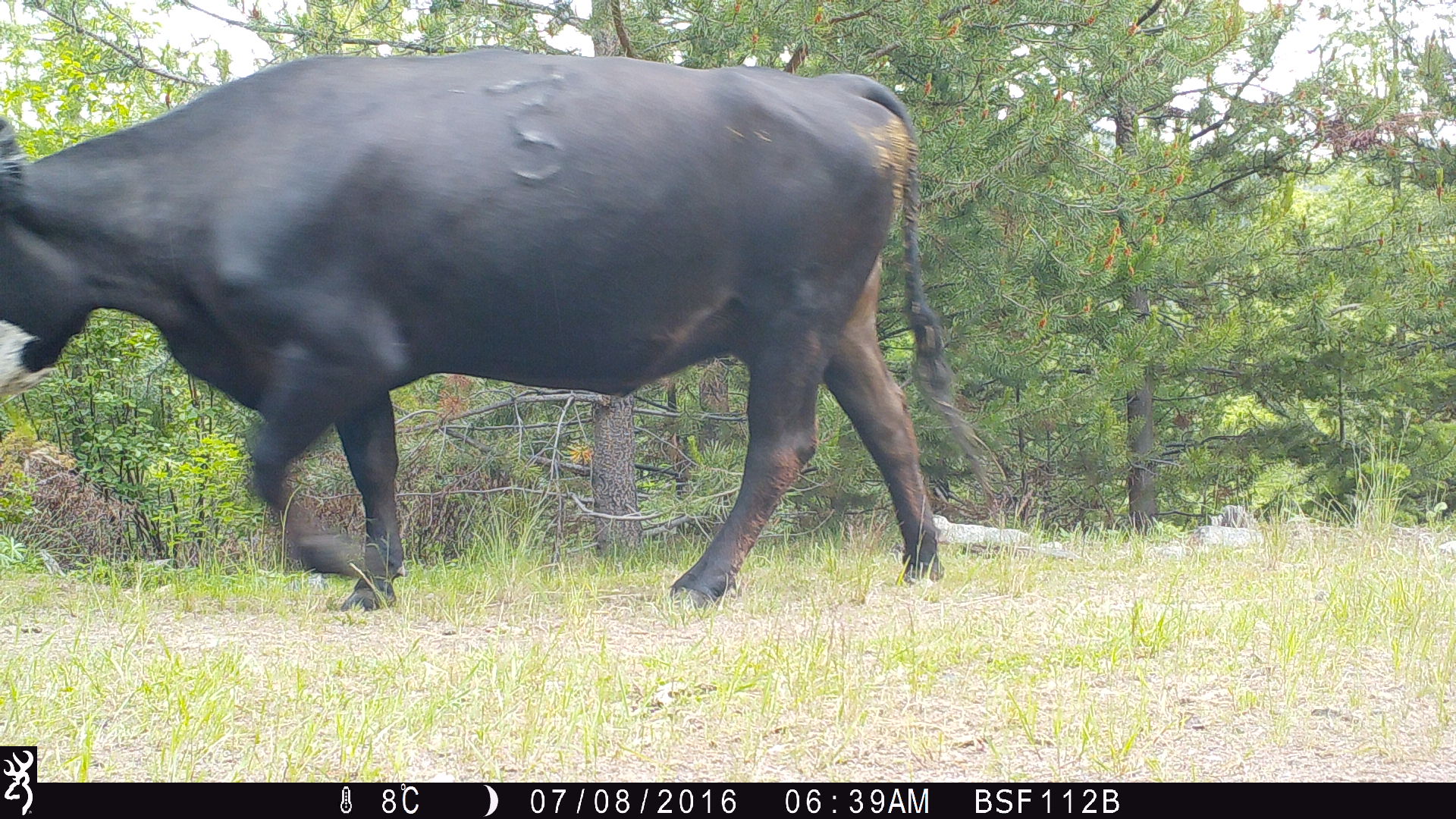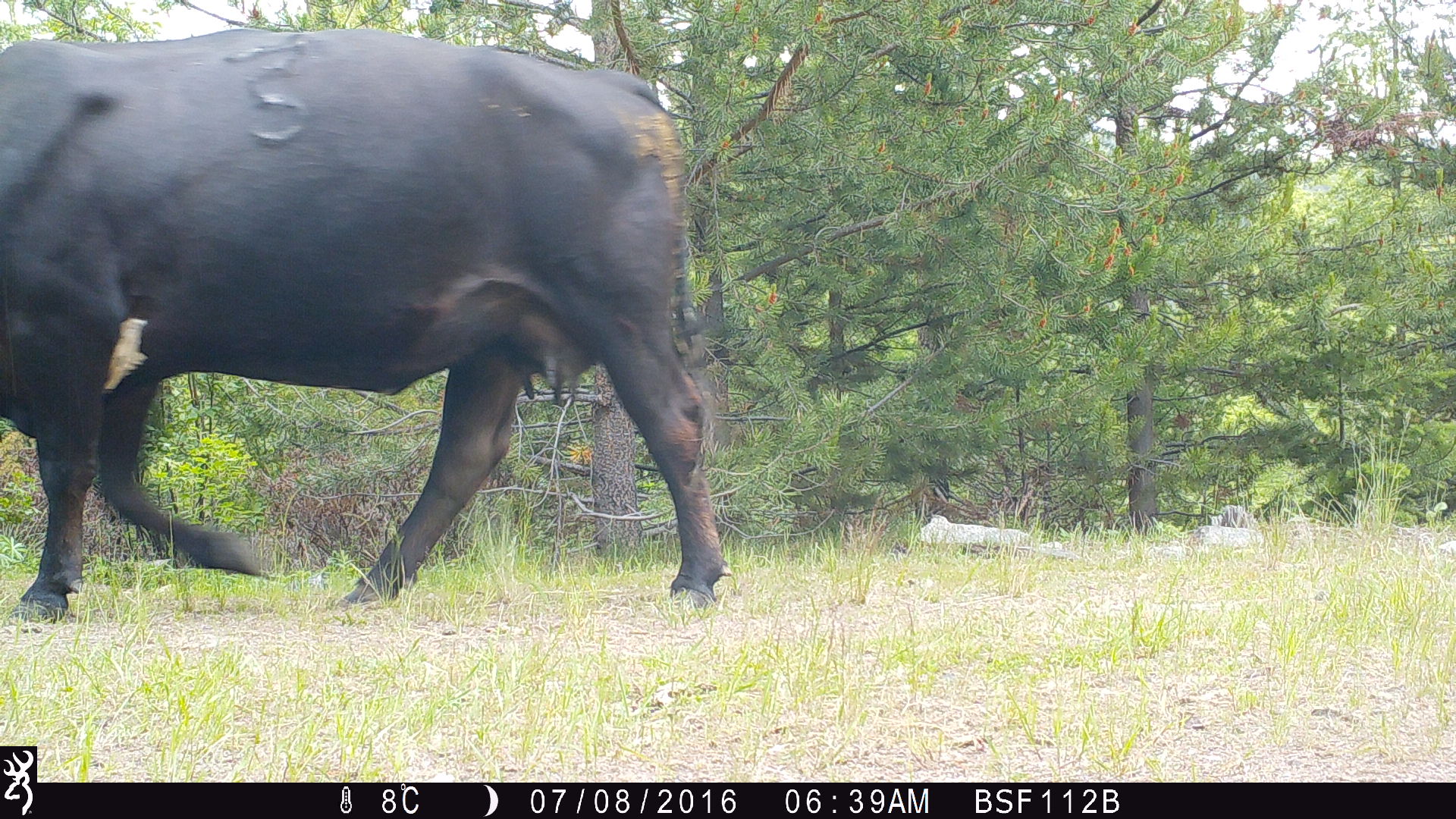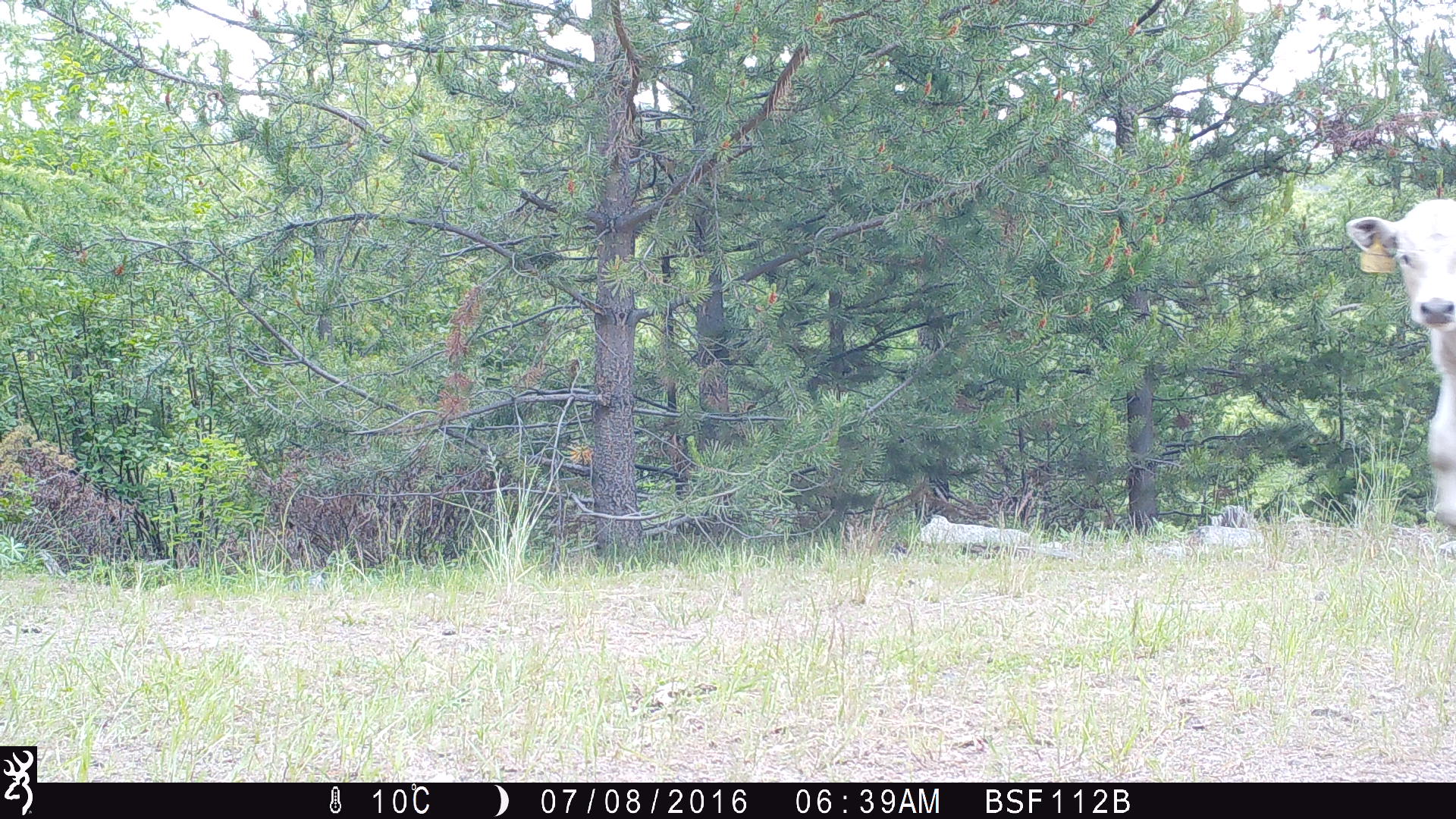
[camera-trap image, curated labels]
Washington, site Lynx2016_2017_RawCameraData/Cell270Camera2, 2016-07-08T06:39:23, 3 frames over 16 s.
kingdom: Animalia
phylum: Chordata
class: Mammalia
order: Artiodactyla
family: Bovidae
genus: Bos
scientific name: Bos taurus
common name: domestic cattle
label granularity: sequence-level